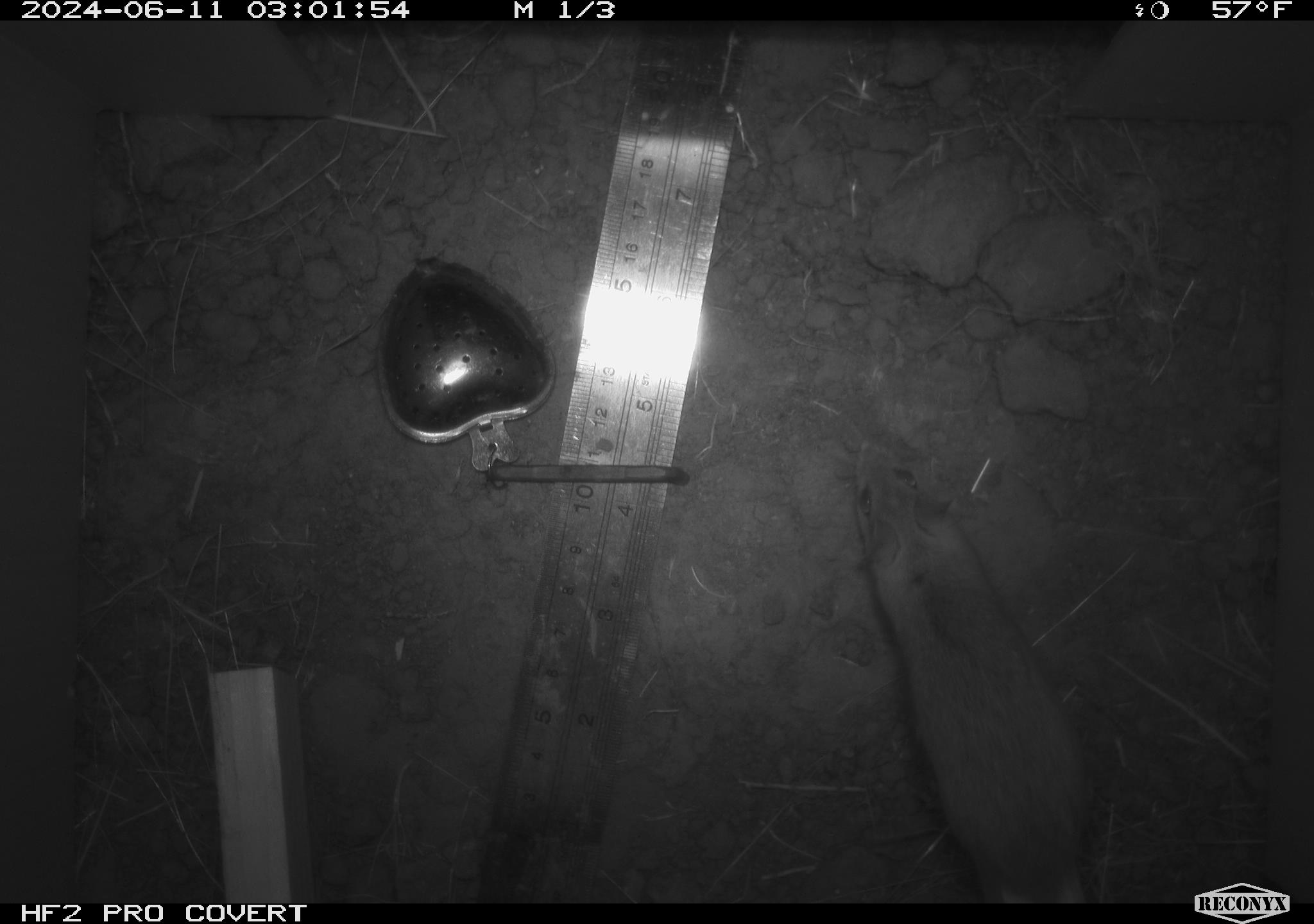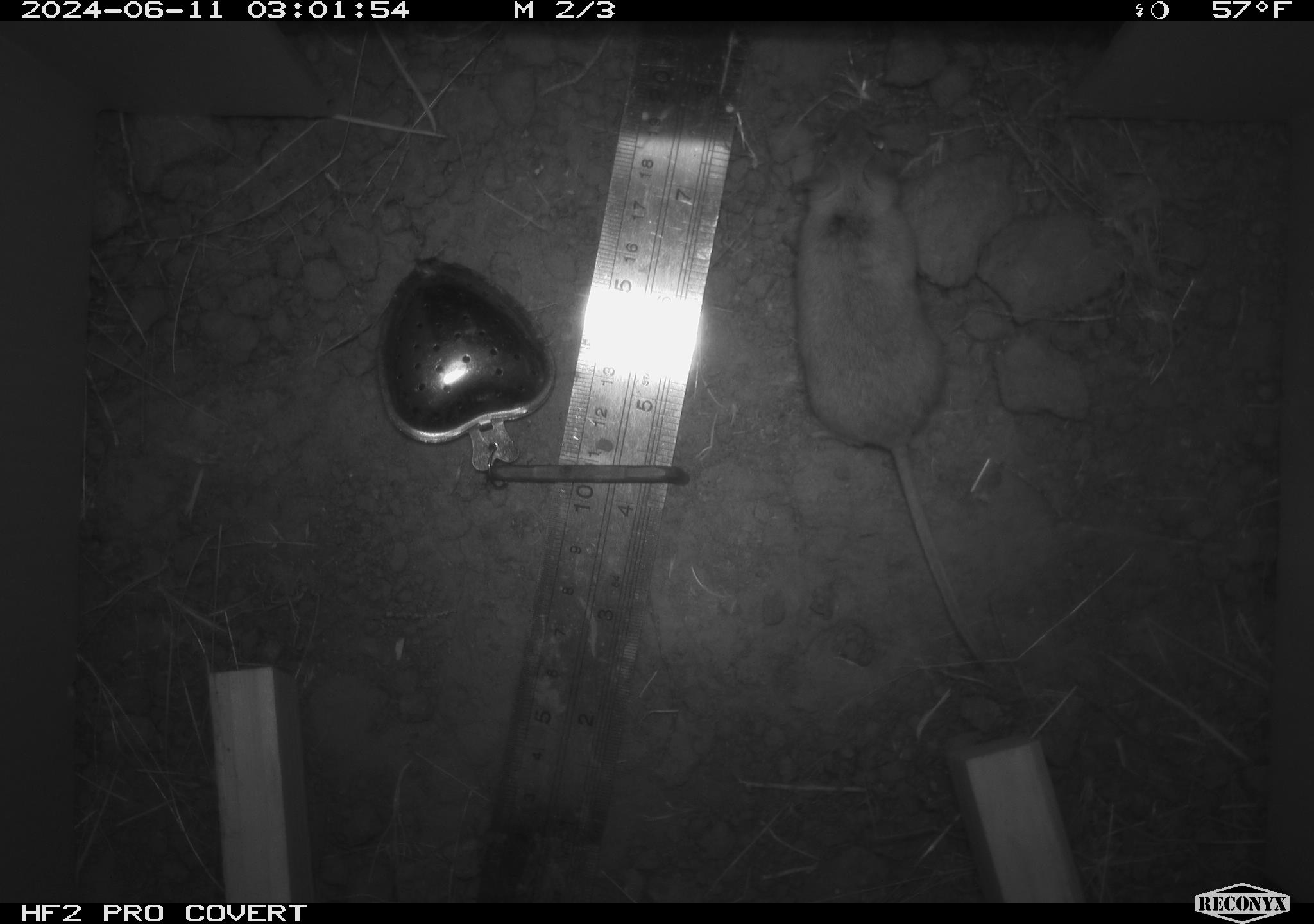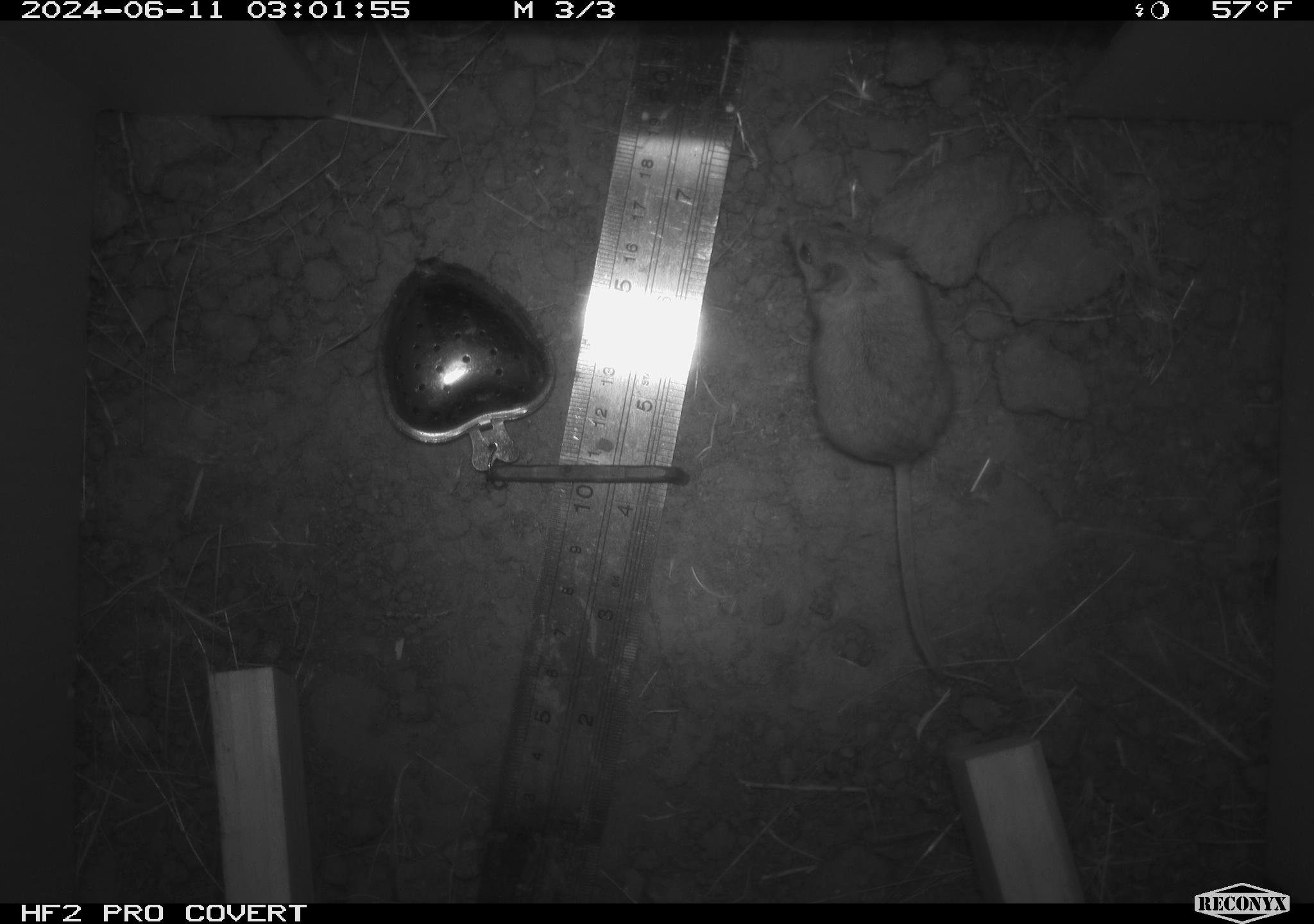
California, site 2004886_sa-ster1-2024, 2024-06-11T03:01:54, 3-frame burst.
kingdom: Animalia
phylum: Chordata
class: Mammalia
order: Rodentia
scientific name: Rodentia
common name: mouse species